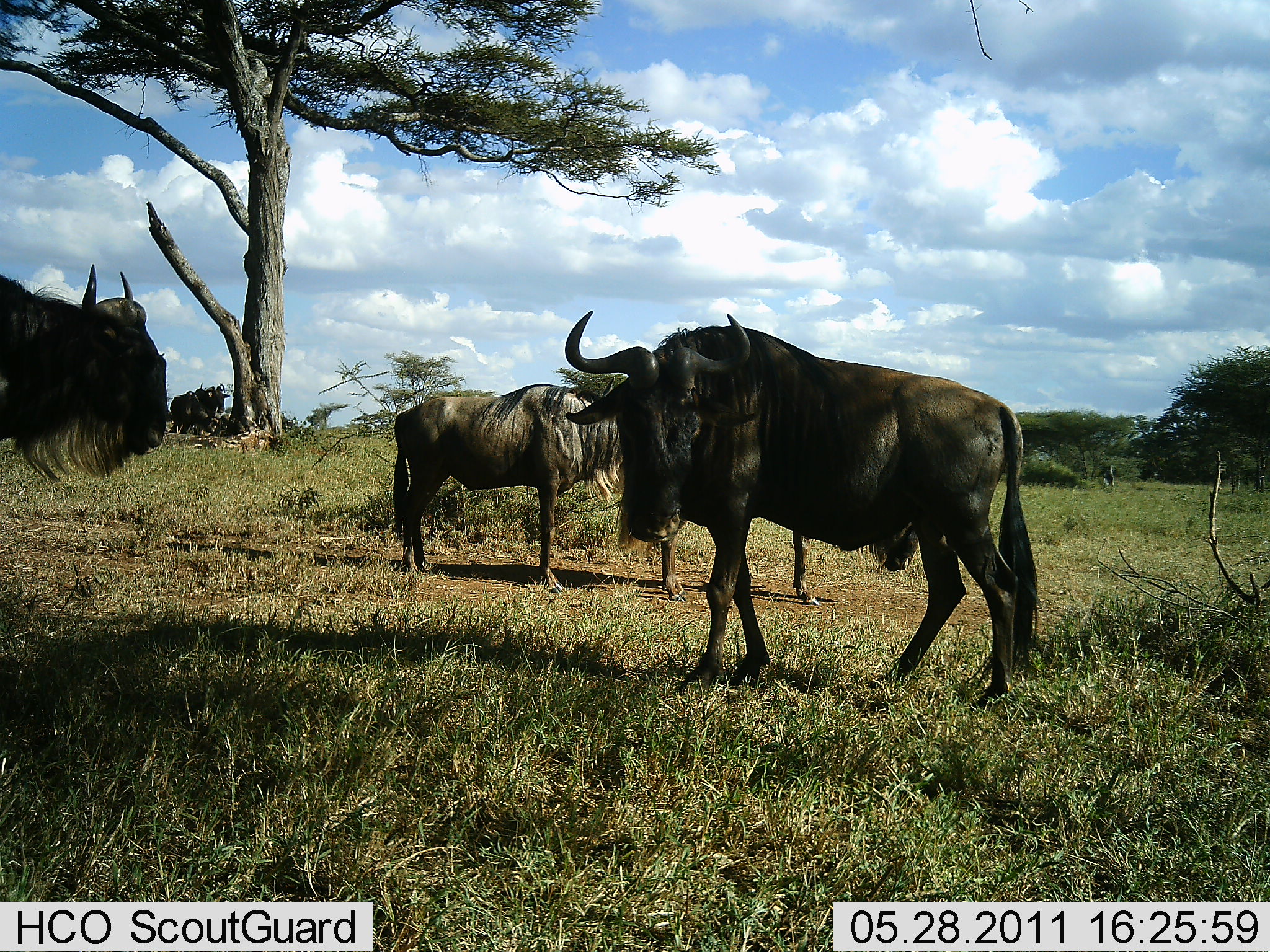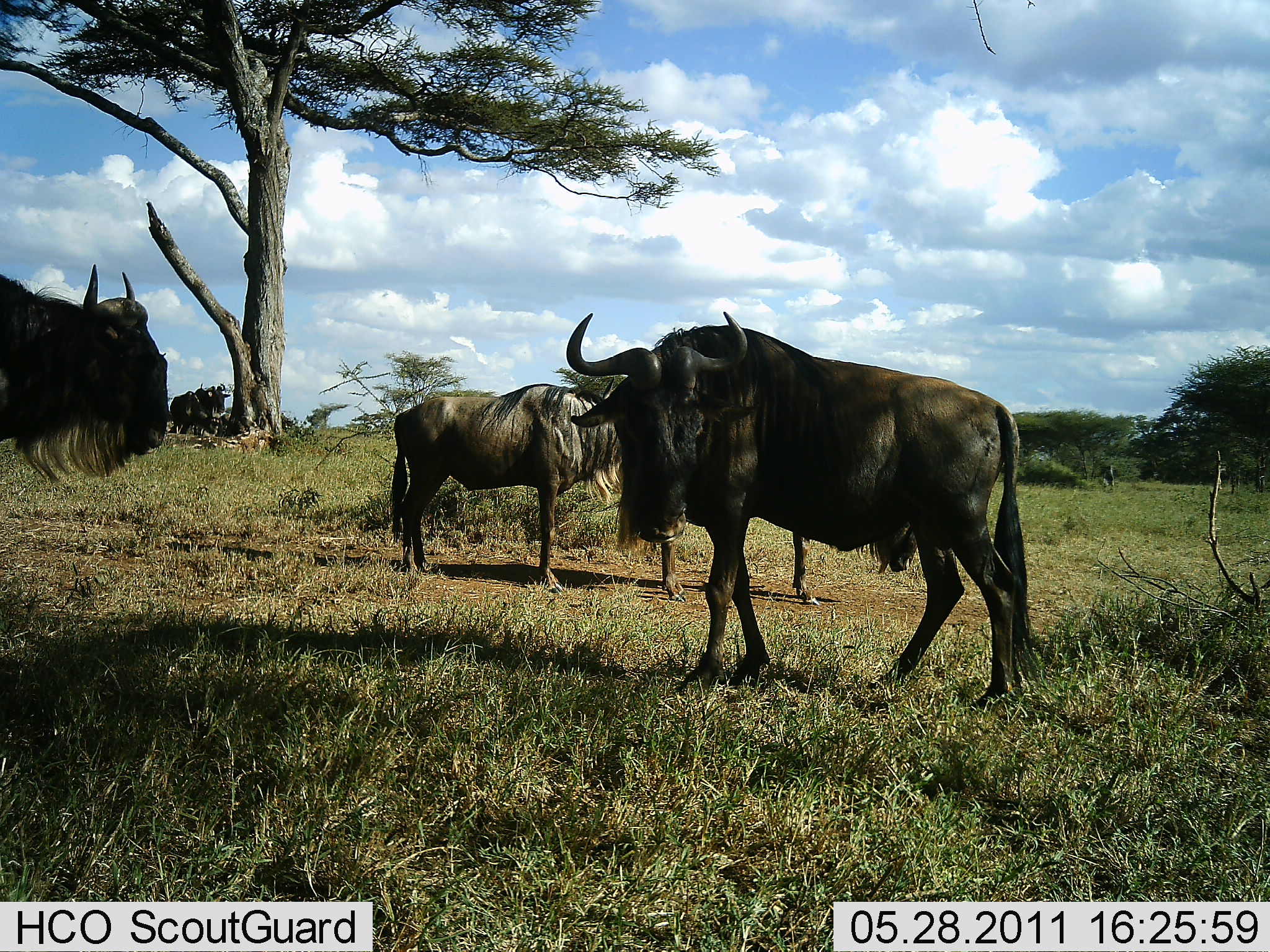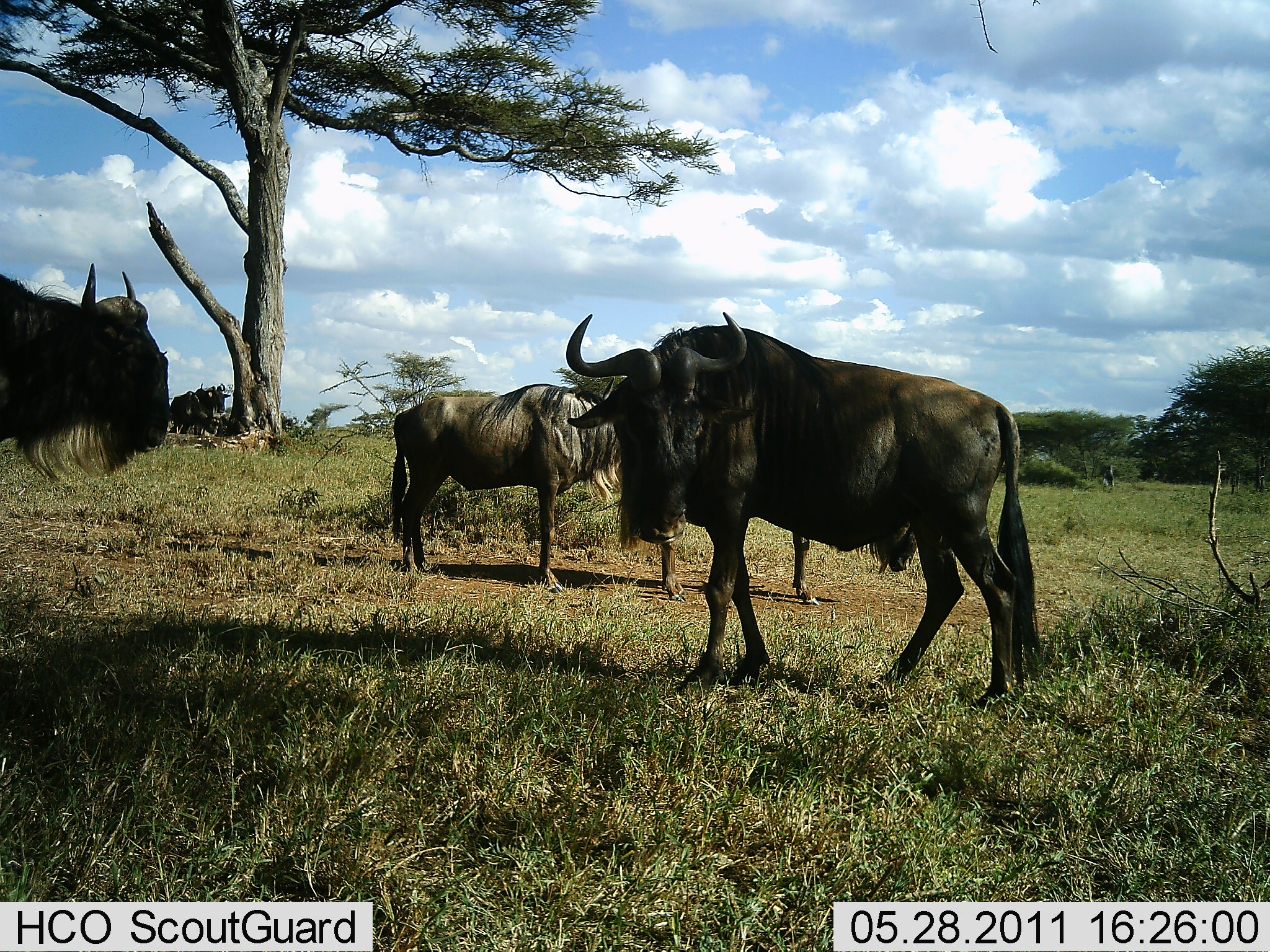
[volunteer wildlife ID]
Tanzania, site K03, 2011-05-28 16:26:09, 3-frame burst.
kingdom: Animalia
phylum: Chordata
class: Mammalia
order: Artiodactyla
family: Bovidae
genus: Connochaetes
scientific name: Connochaetes taurinus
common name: blue wildebeest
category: wildebeest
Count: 4.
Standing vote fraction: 100%.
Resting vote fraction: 0%.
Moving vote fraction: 0%.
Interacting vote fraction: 0%.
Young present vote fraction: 0%.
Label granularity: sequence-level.